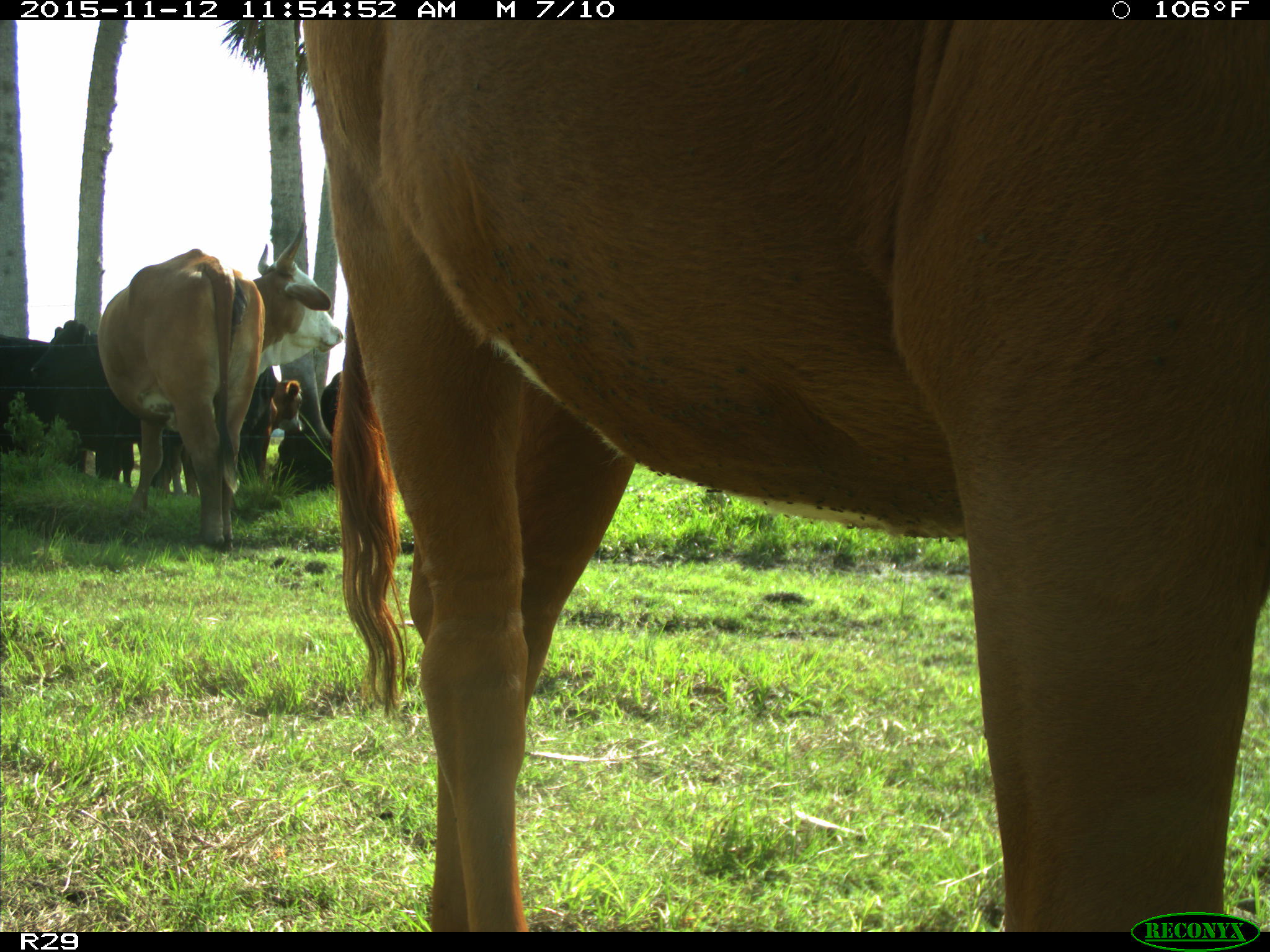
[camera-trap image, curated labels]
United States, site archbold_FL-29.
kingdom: Animalia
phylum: Chordata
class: Mammalia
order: Artiodactyla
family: Bovidae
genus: Bos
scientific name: Bos taurus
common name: domestic cow